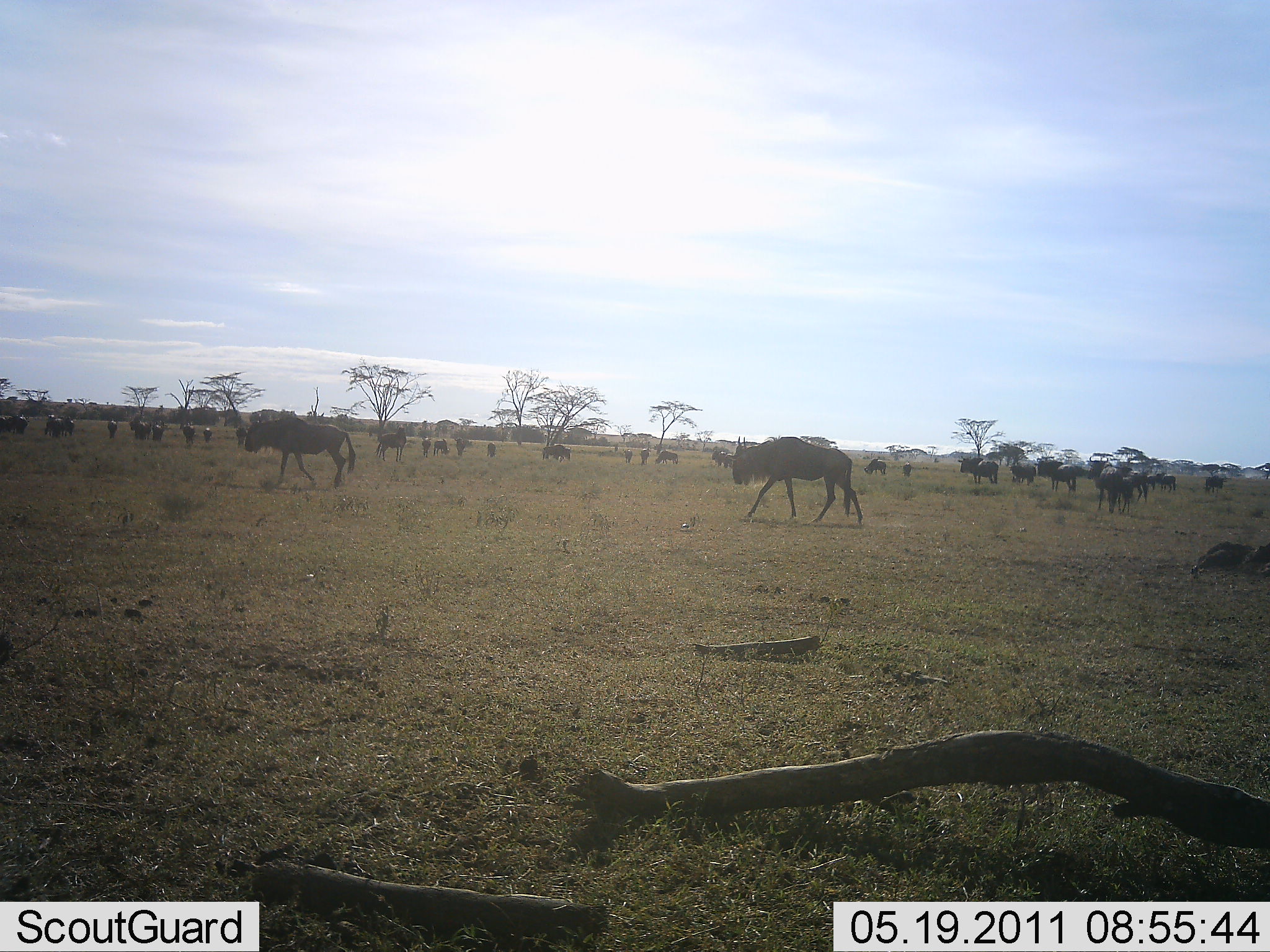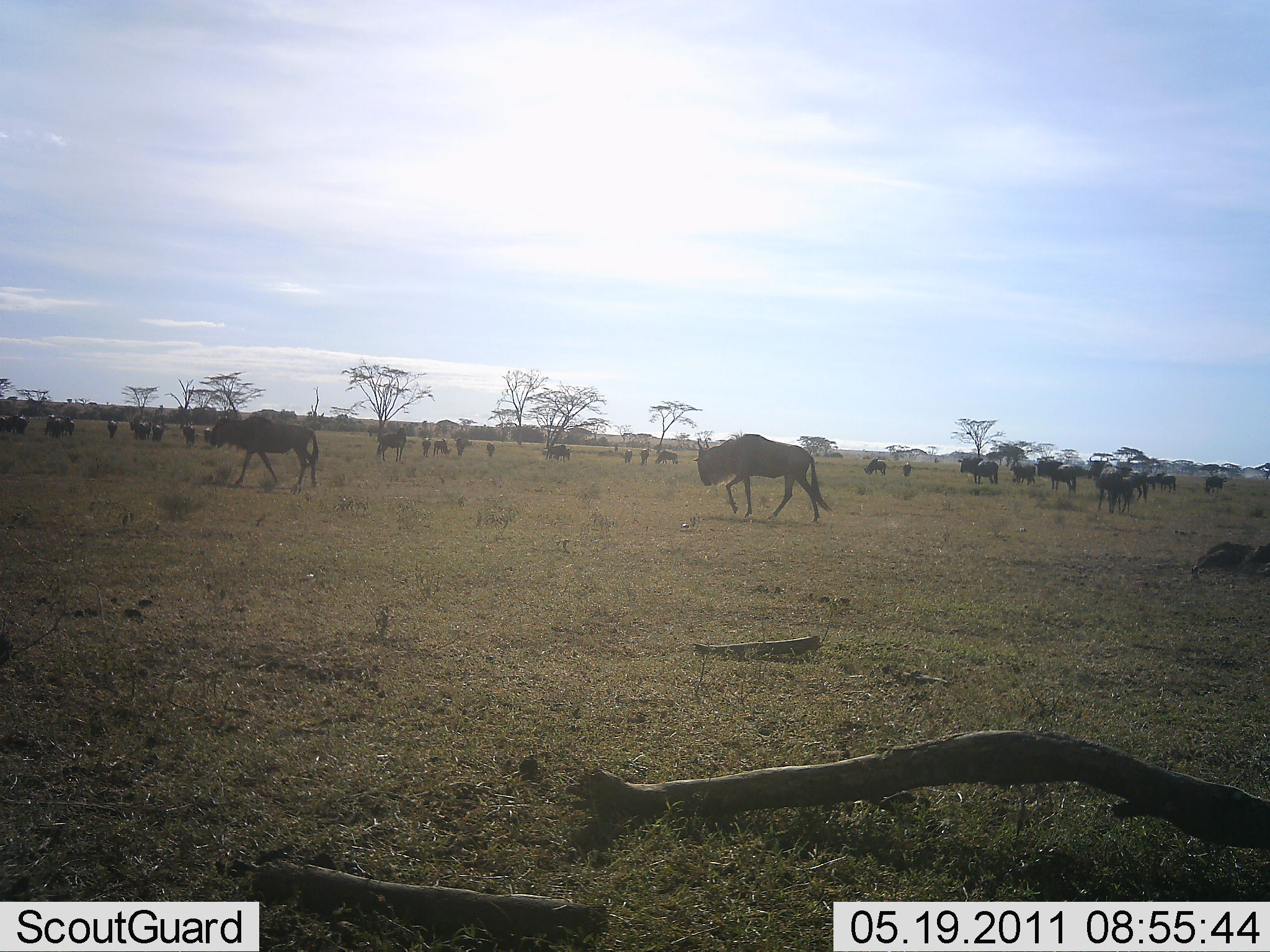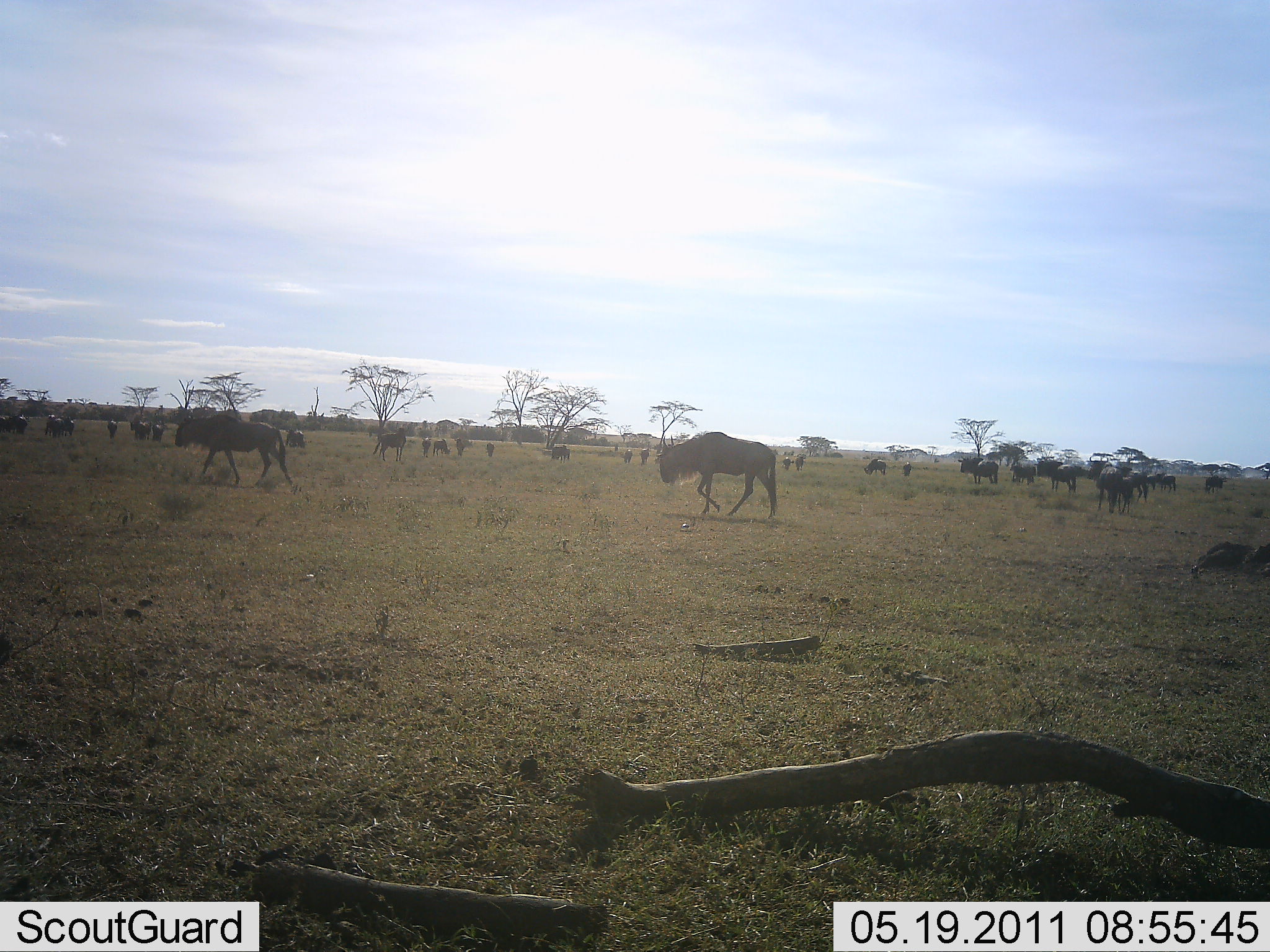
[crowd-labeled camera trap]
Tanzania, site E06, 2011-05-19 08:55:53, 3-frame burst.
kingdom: Animalia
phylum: Chordata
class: Mammalia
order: Artiodactyla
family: Bovidae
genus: Connochaetes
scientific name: Connochaetes taurinus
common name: blue wildebeest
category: wildebeest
Wildebeest (blue wildebeest) (Connochaetes taurinus), count 11-50. Behavior (volunteer vote fractions): standing 40%, resting 0%, moving 100%, interacting 0%. Young present (vote fraction): 0%. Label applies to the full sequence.